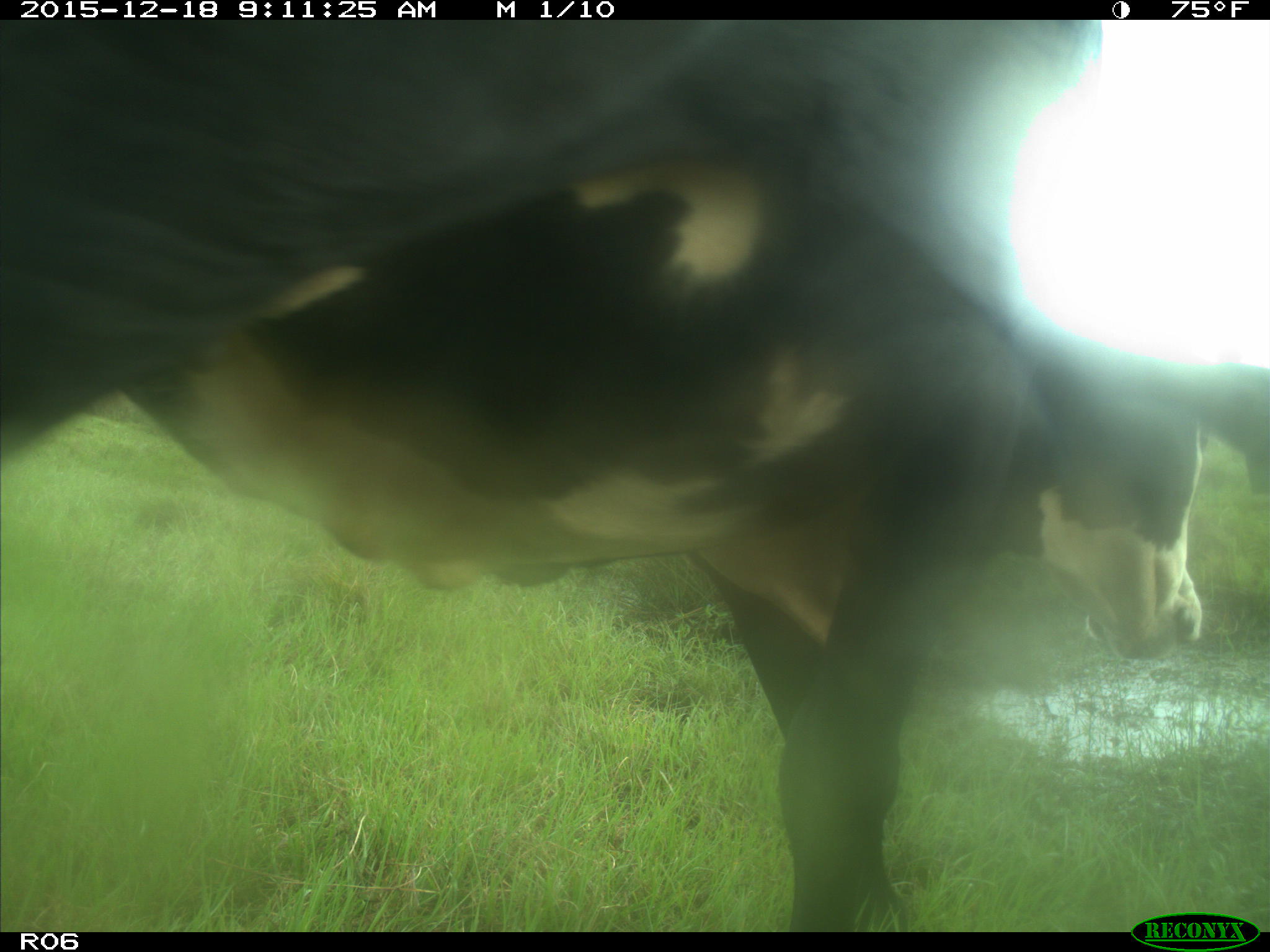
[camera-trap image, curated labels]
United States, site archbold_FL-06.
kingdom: Animalia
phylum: Chordata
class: Mammalia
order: Artiodactyla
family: Bovidae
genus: Bos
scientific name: Bos taurus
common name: domestic cow